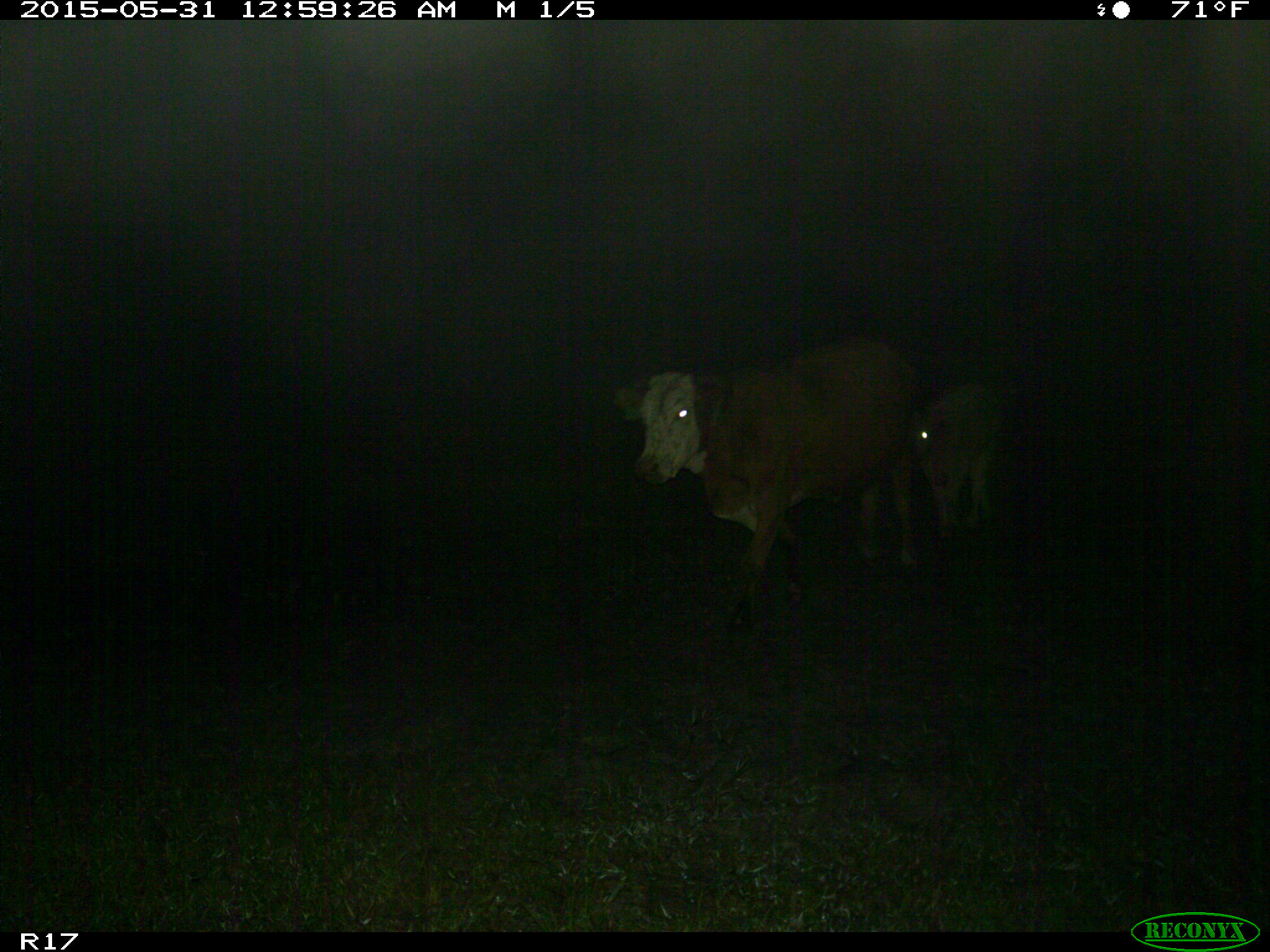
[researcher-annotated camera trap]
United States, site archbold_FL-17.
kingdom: Animalia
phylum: Chordata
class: Mammalia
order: Artiodactyla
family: Bovidae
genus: Bos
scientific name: Bos taurus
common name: domestic cow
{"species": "Bos taurus (domestic cow)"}